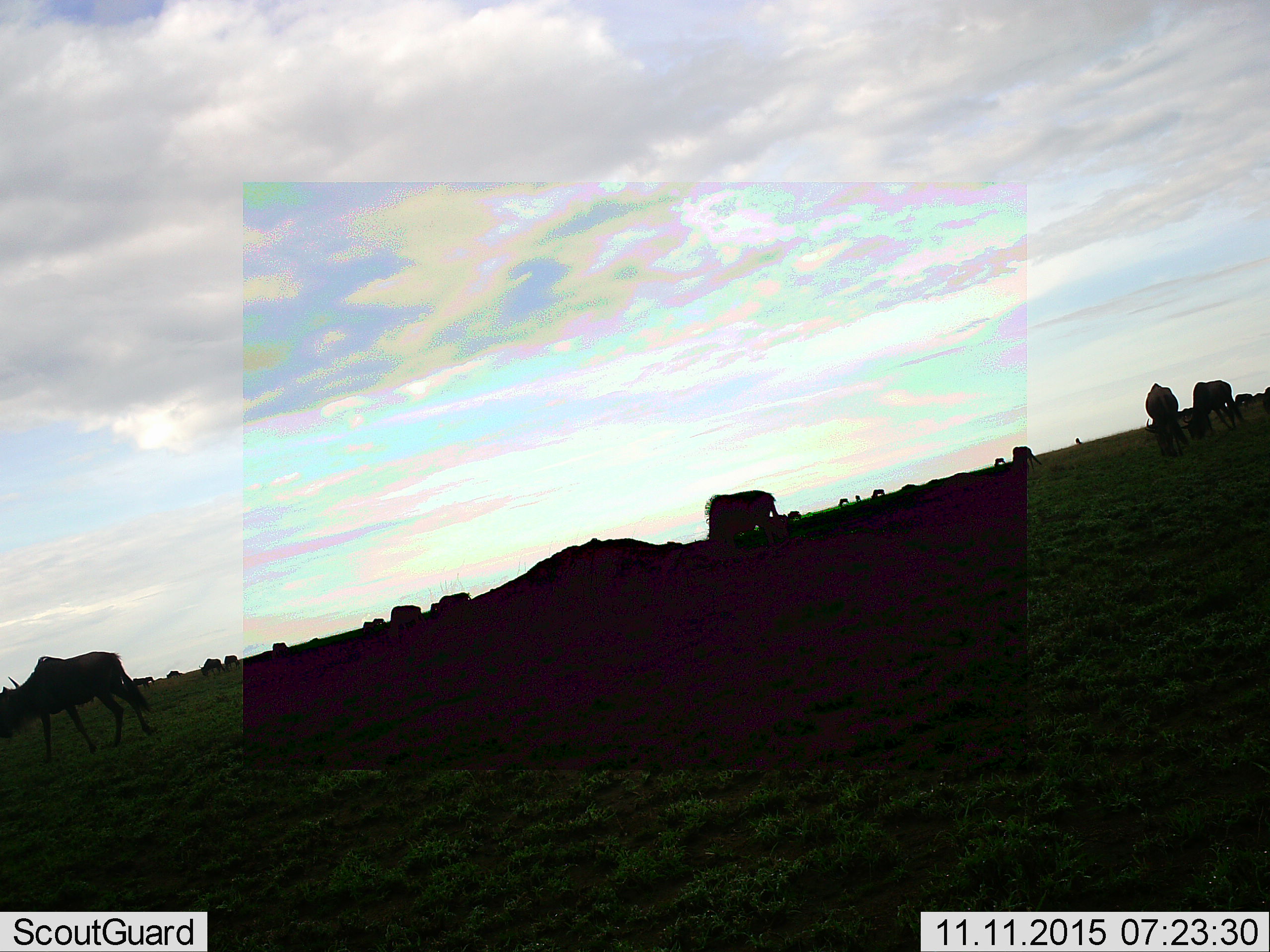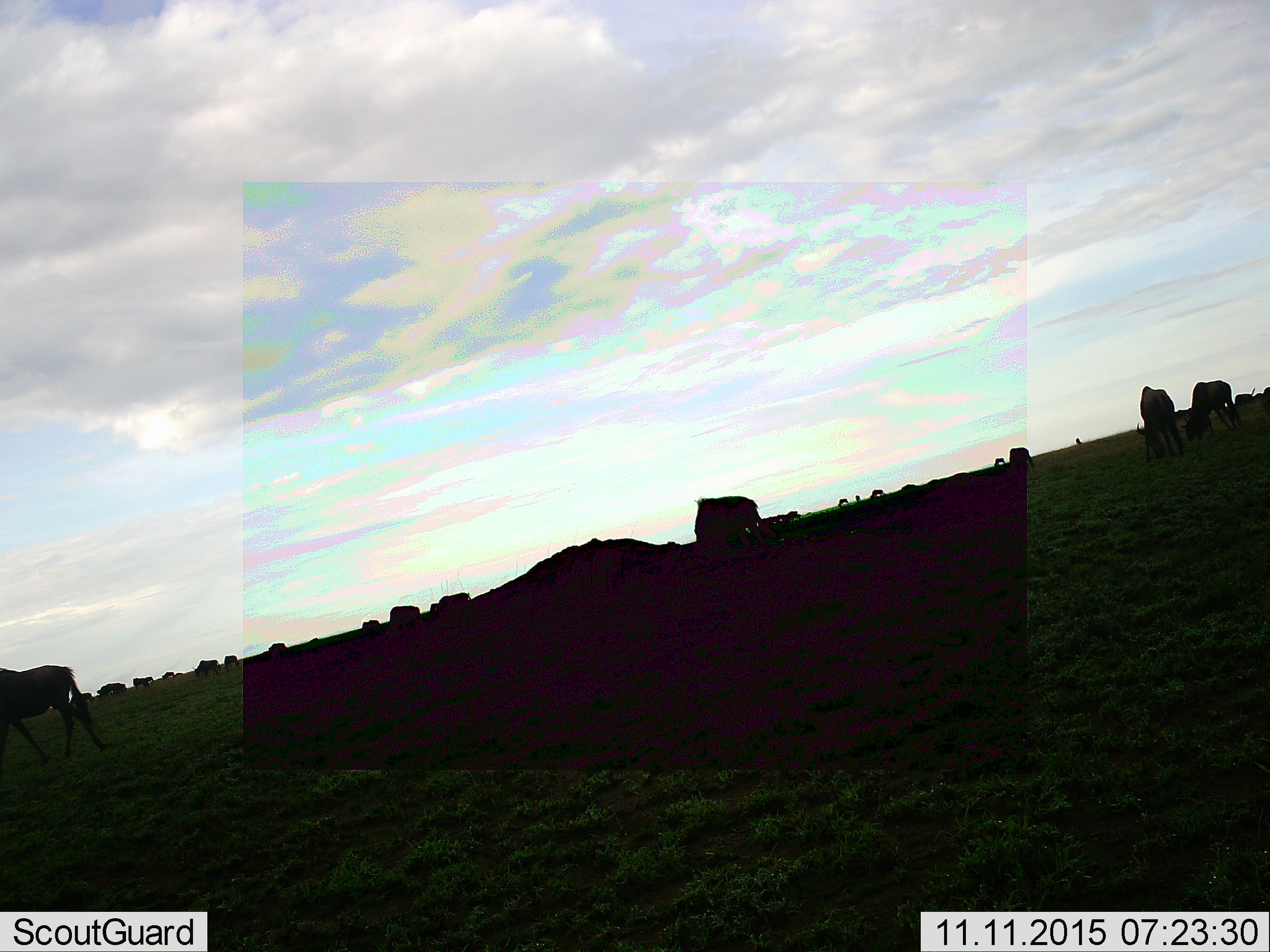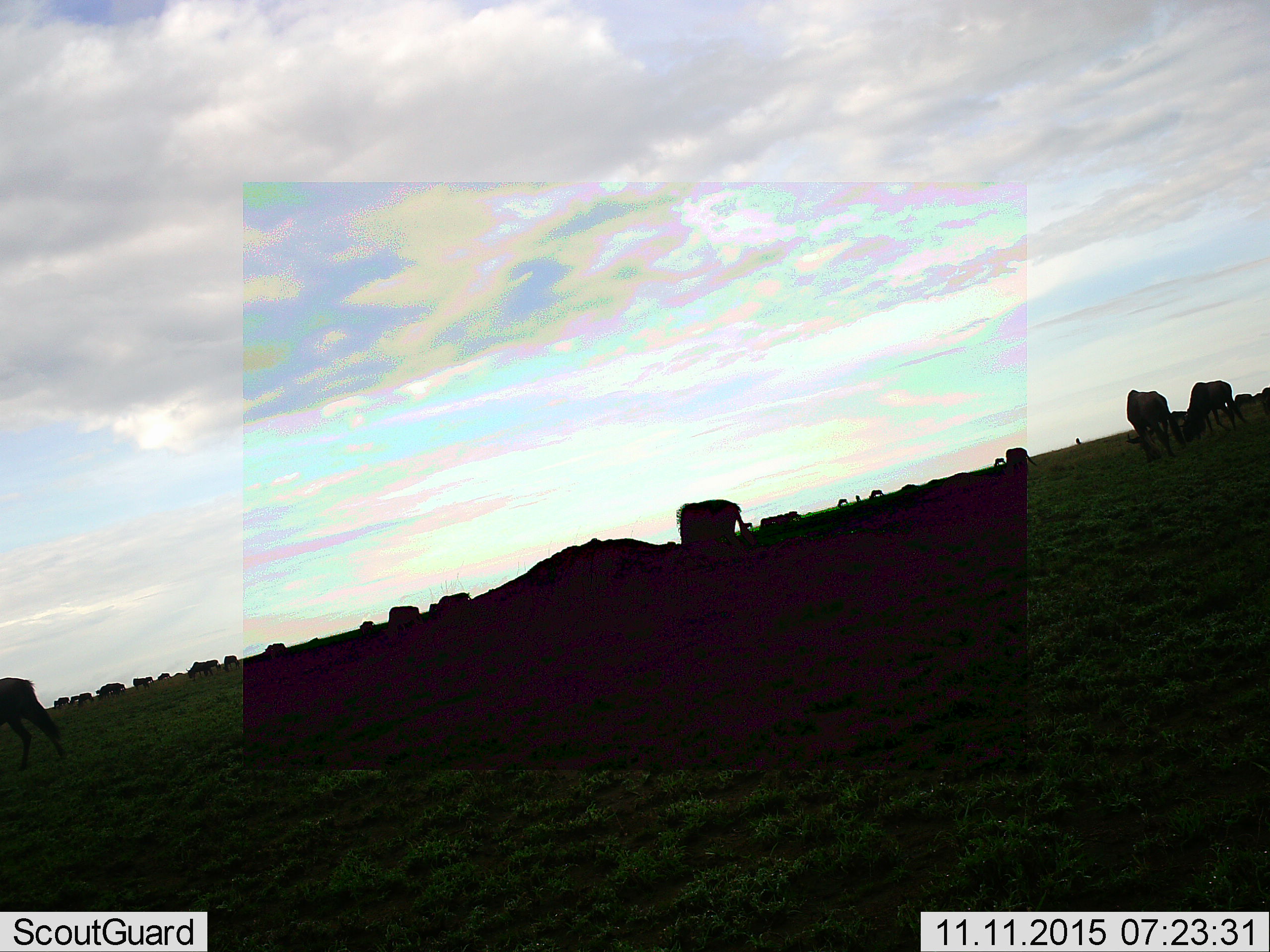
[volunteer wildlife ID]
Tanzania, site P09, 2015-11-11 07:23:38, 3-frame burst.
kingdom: Animalia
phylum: Chordata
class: Mammalia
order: Artiodactyla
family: Bovidae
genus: Connochaetes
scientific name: Connochaetes taurinus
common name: blue wildebeest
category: wildebeest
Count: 11-50.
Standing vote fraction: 67%.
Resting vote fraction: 33%.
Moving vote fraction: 100%.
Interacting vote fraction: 33%.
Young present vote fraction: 0%.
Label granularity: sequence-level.